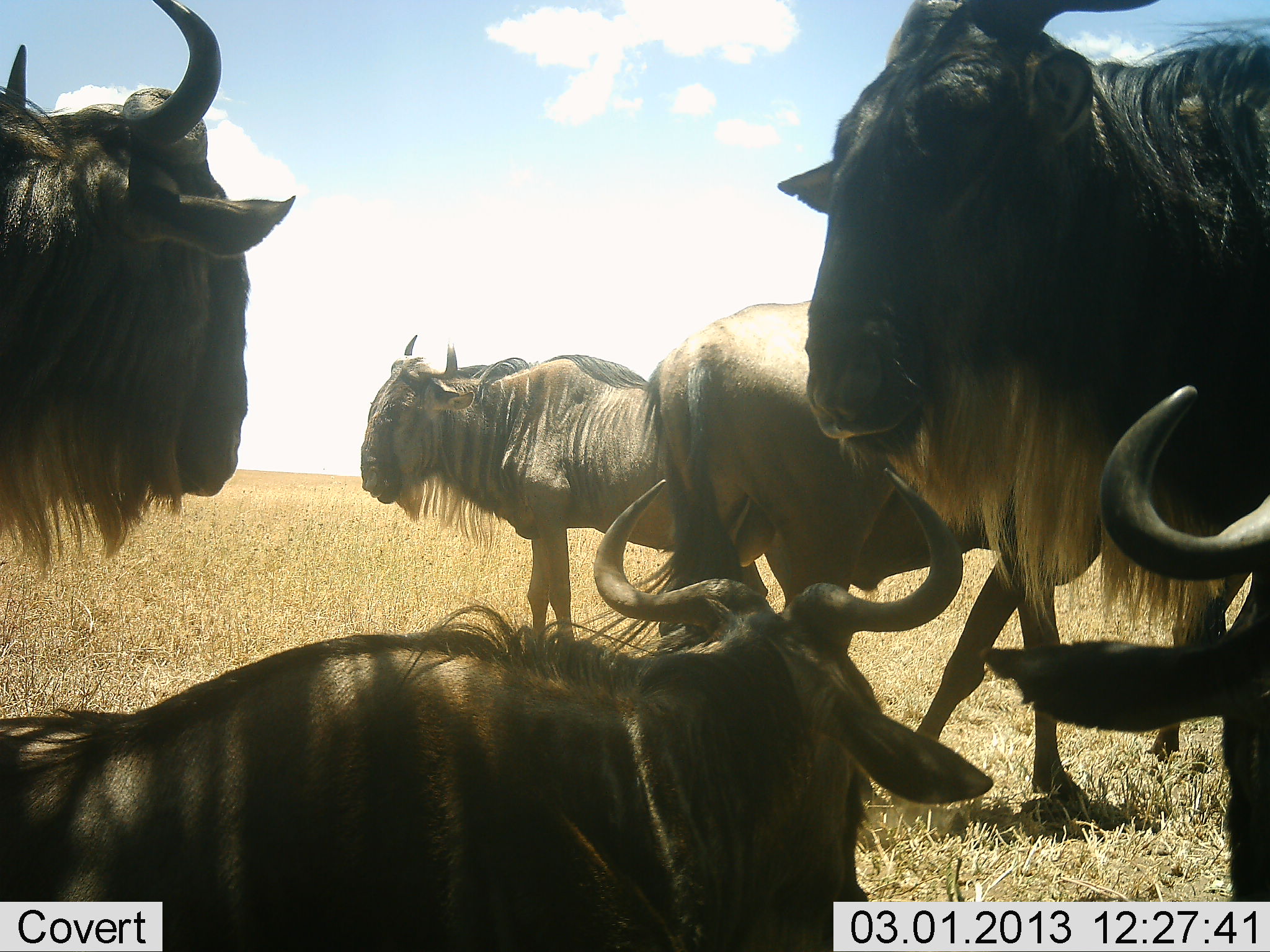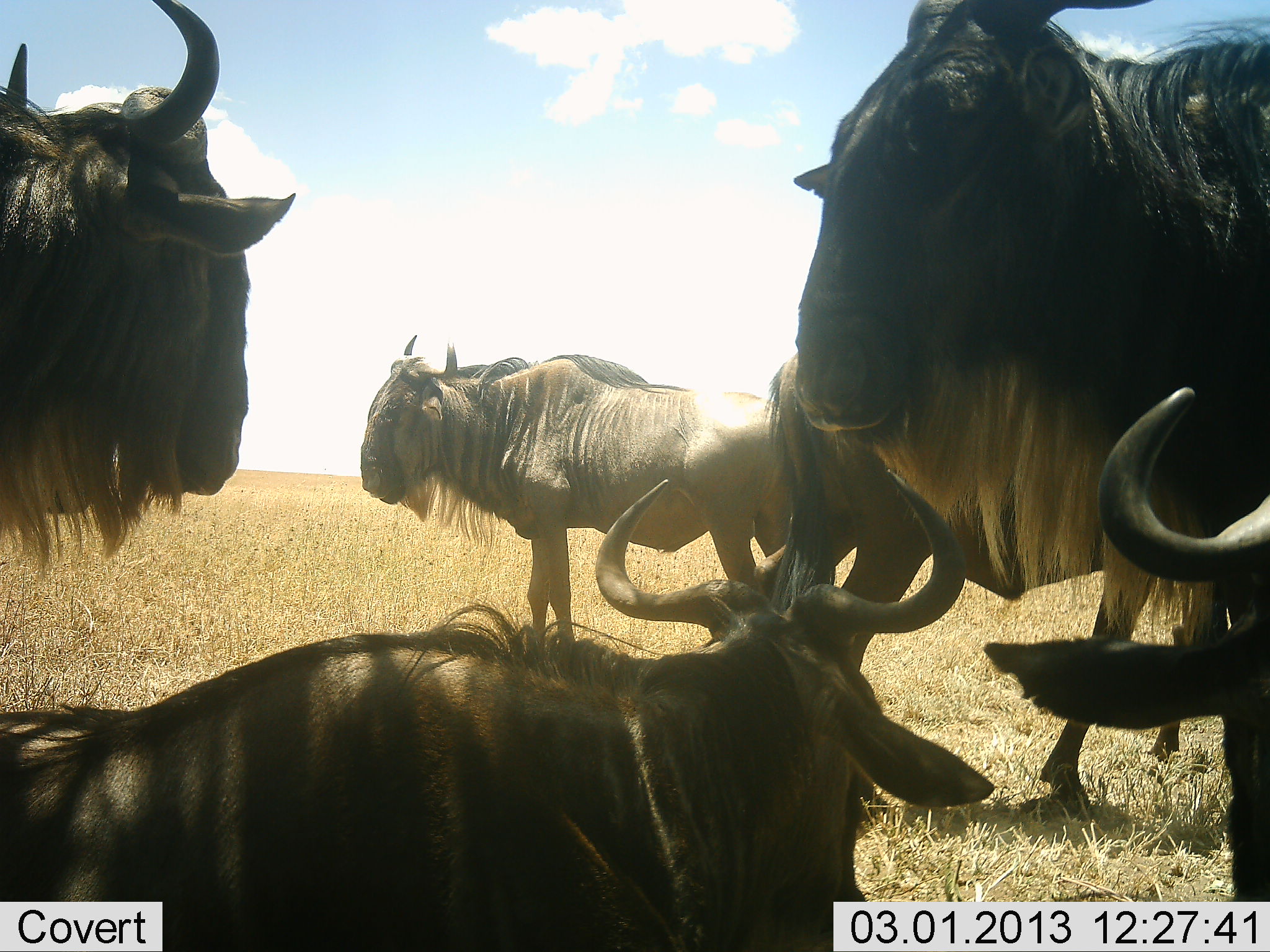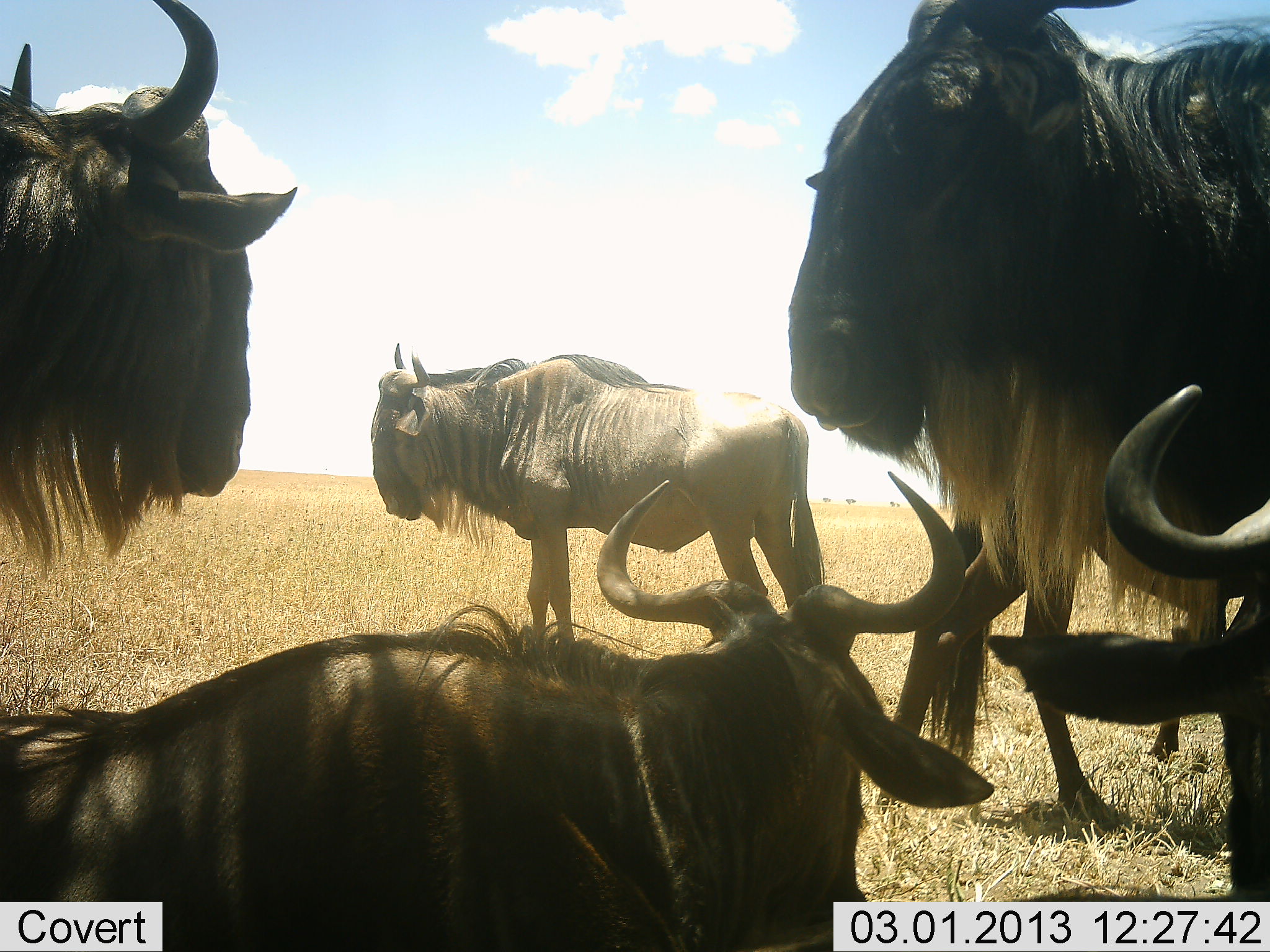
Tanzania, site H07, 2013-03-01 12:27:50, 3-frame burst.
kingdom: Animalia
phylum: Chordata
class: Mammalia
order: Artiodactyla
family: Bovidae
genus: Connochaetes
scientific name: Connochaetes taurinus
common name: blue wildebeest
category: wildebeest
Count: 6.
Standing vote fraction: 73%.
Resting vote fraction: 90%.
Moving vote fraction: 40%.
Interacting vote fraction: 0%.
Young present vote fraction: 0%.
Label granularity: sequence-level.